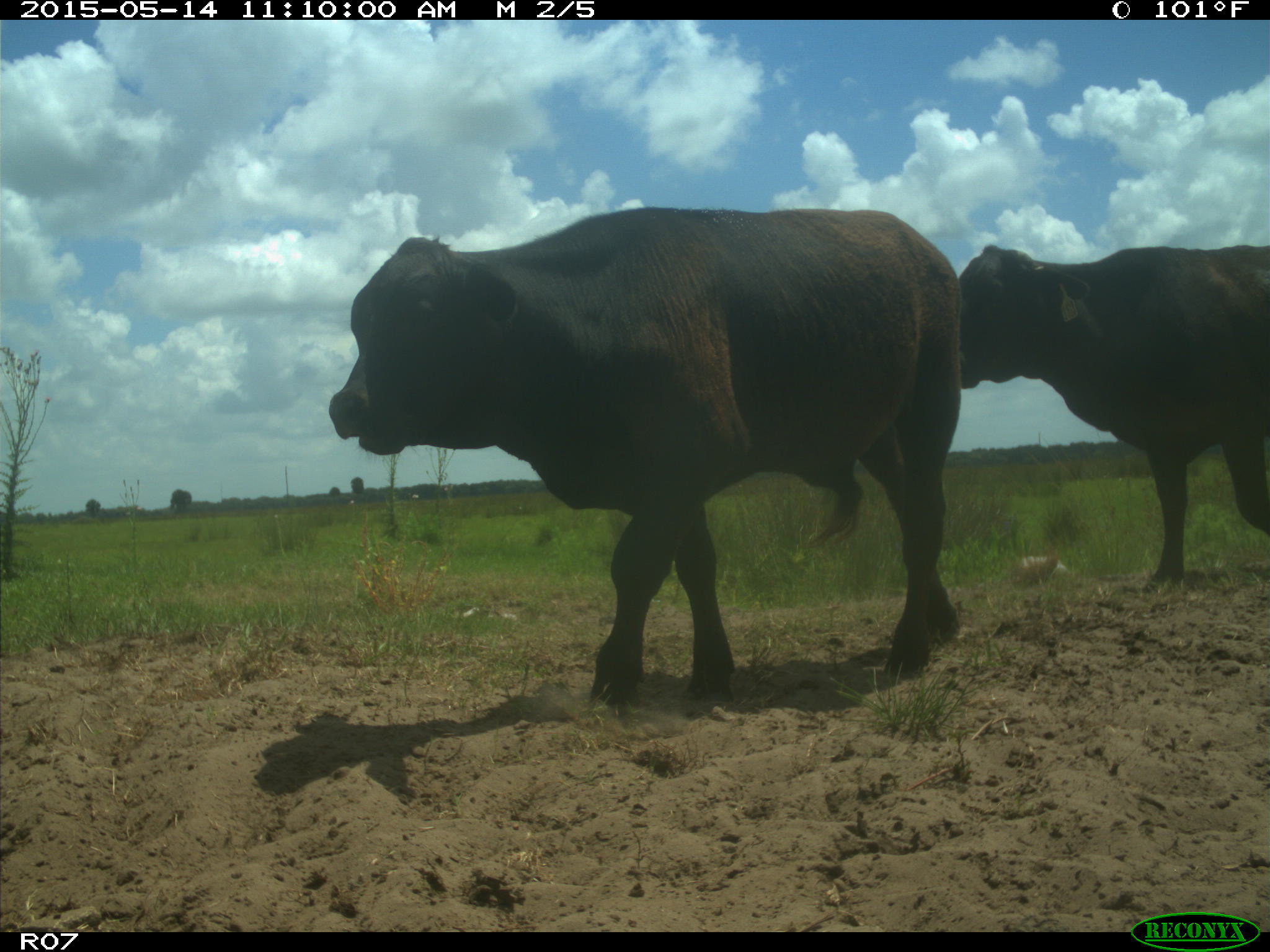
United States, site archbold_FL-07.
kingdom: Animalia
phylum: Chordata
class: Mammalia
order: Artiodactyla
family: Bovidae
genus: Bos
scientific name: Bos taurus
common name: domestic cow